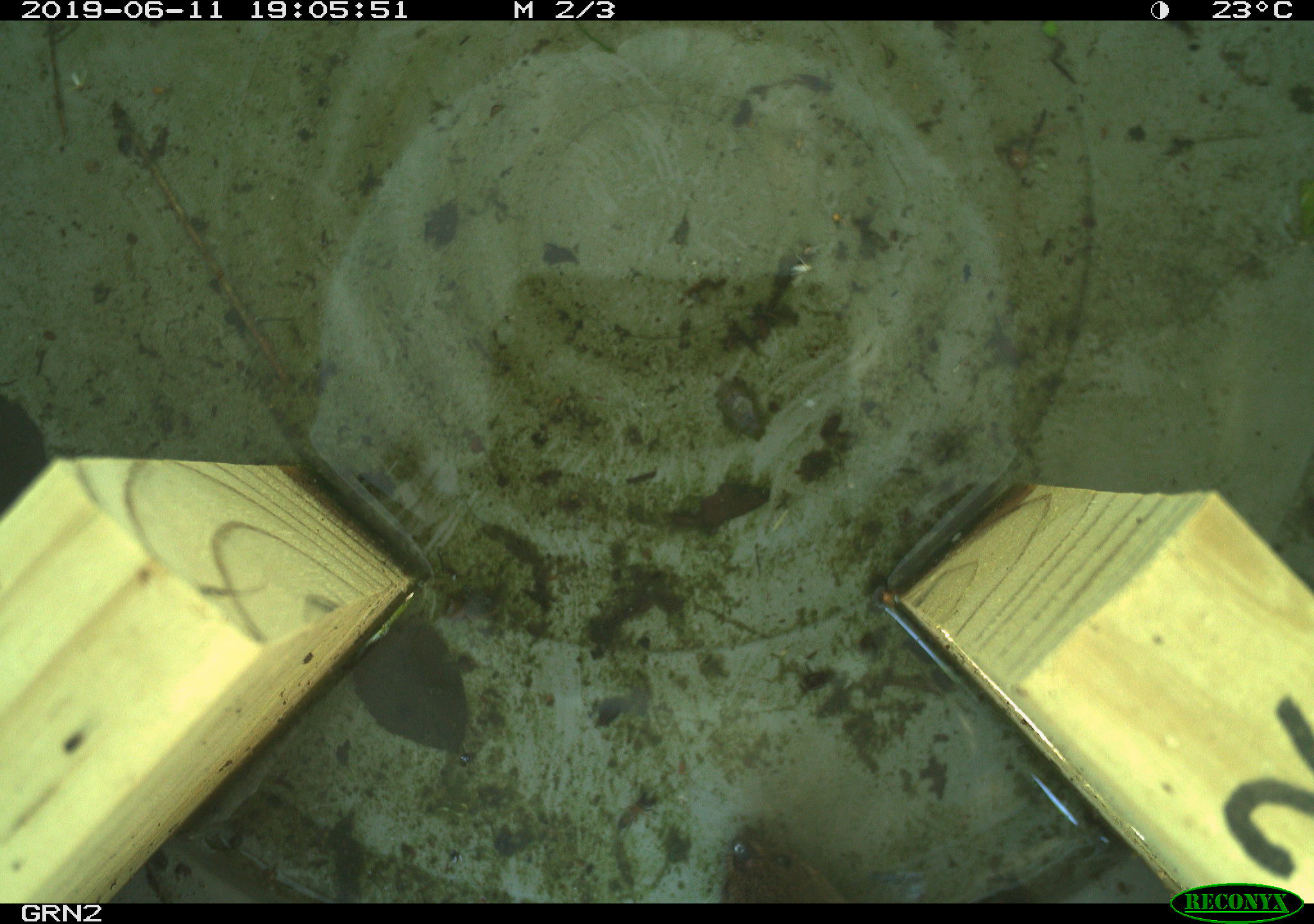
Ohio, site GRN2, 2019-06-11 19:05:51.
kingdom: Animalia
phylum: Chordata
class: Mammalia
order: Rodentia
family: Cricetidae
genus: Microtus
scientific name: Microtus pennsylvanicus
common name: meadow vole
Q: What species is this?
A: Meadow vole (Microtus pennsylvanicus).